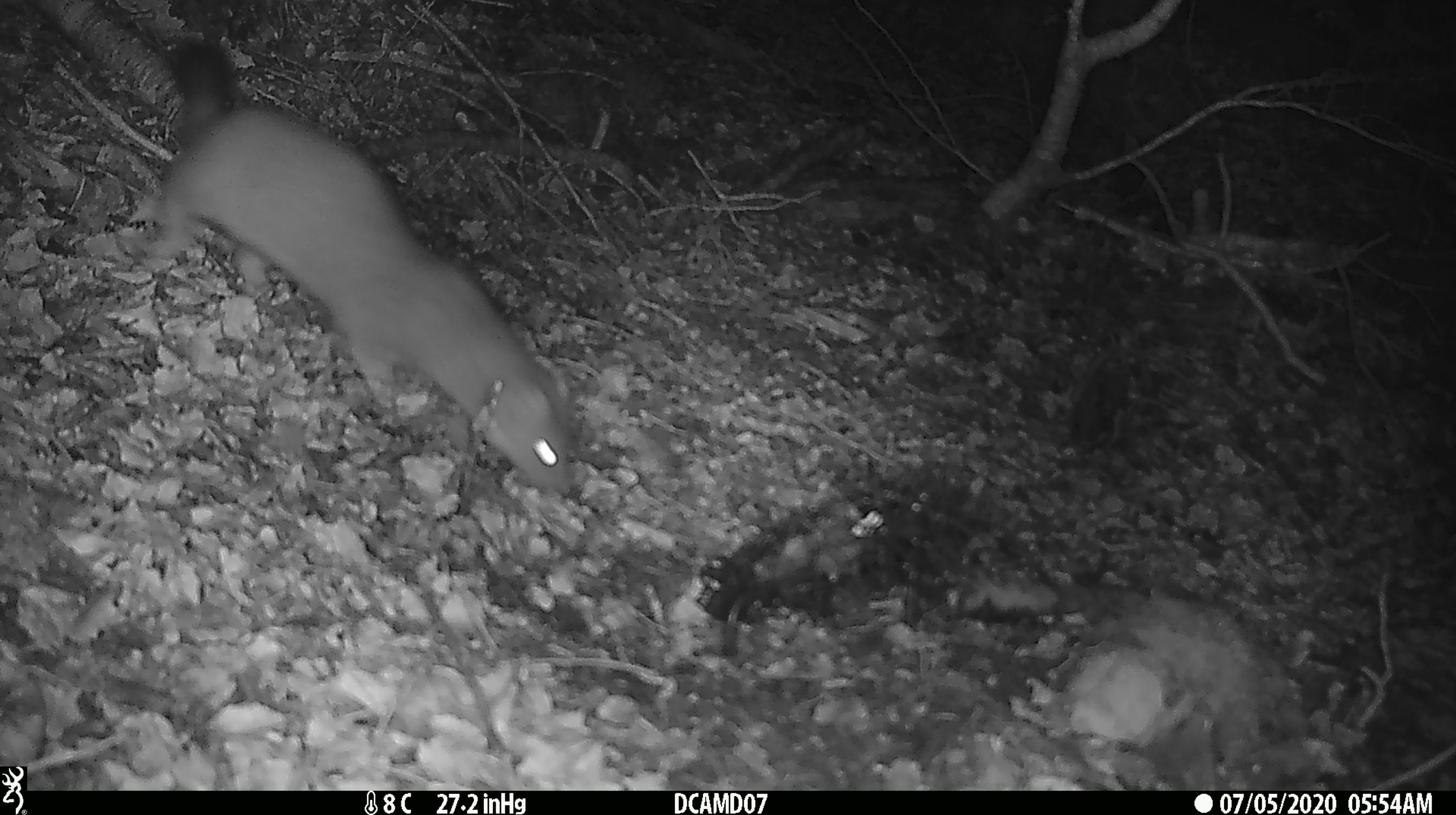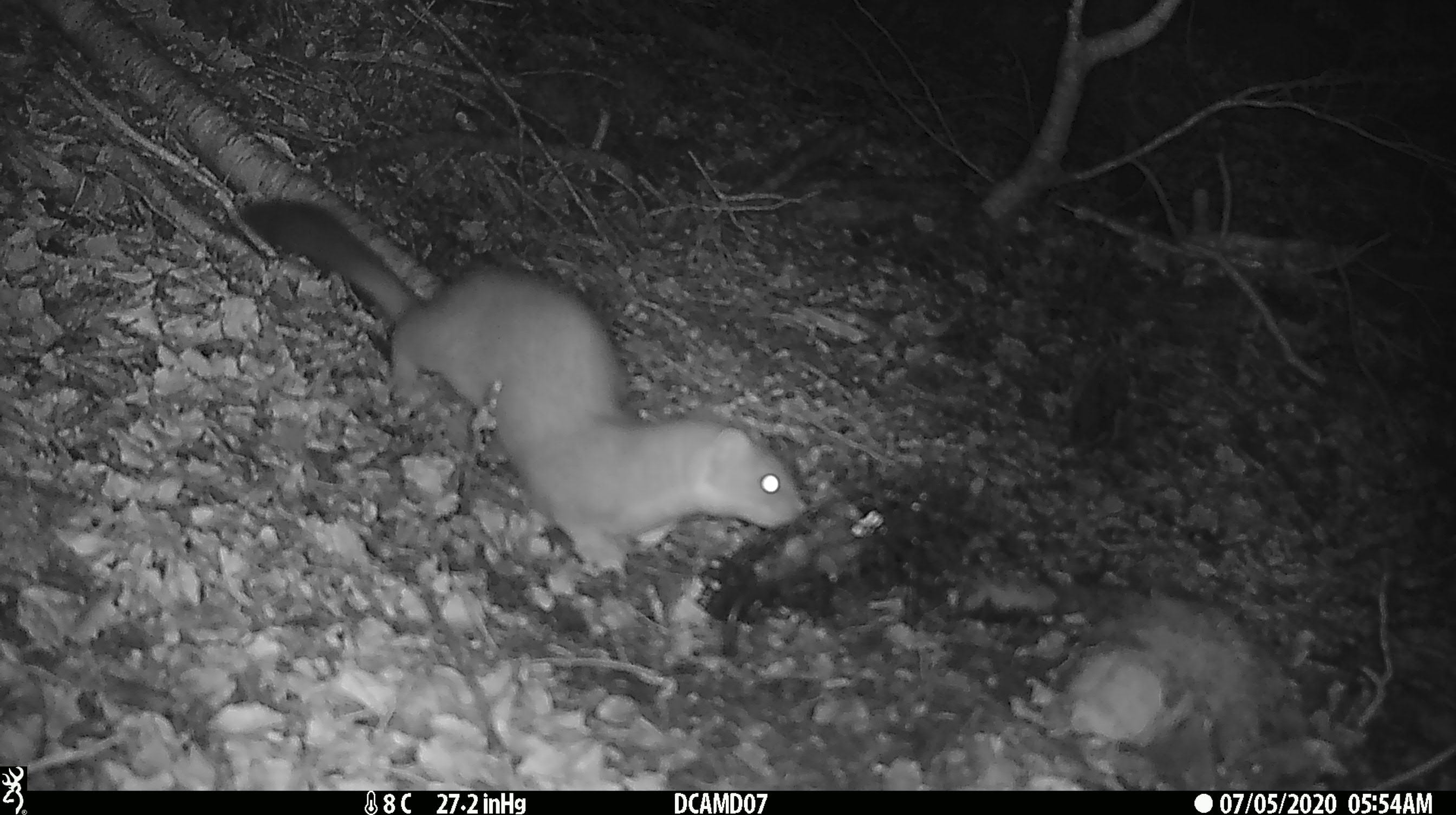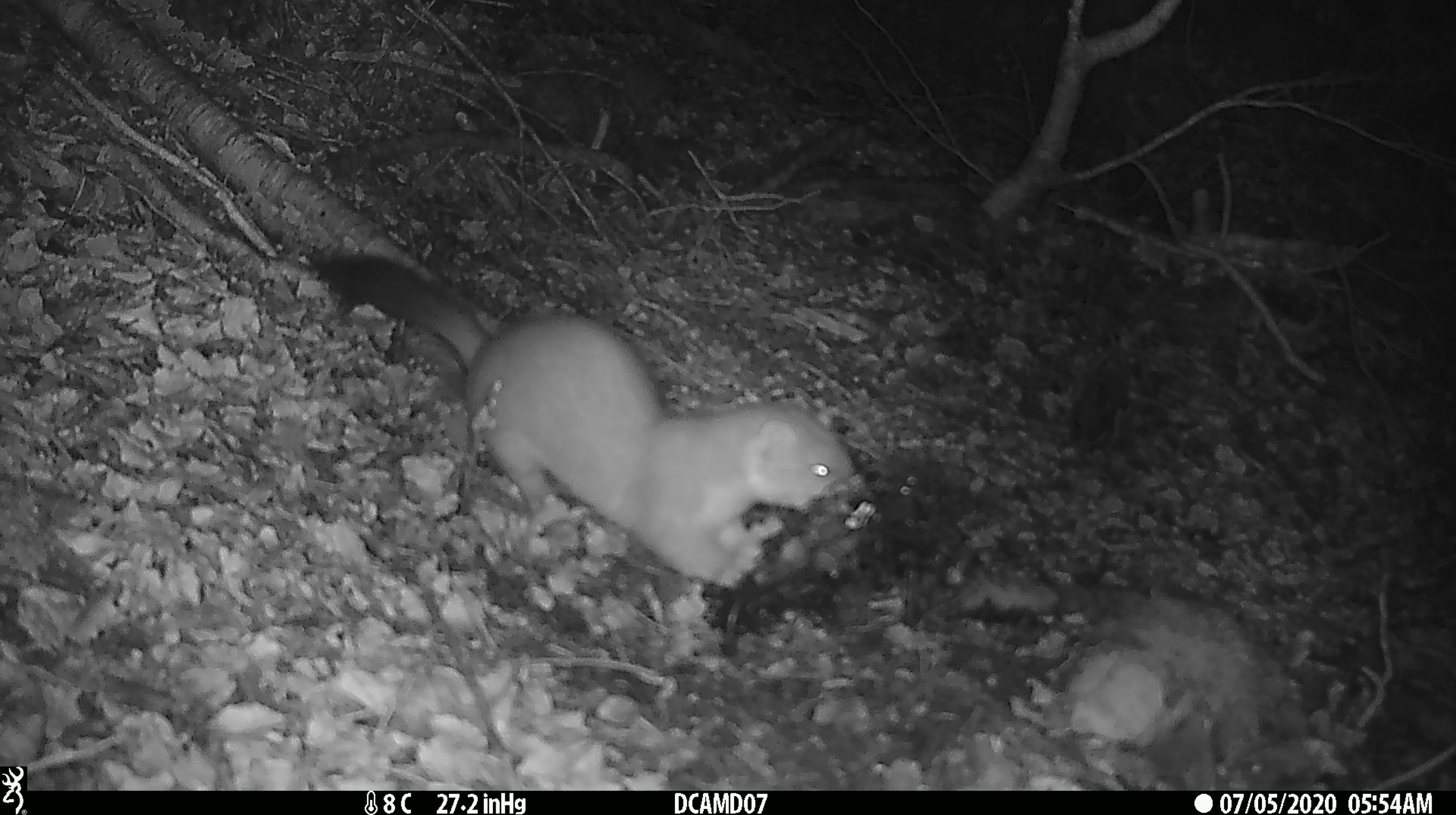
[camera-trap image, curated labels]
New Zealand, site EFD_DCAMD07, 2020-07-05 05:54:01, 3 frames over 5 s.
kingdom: Animalia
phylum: Chordata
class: Mammalia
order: Carnivora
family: Mustelidae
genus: Mustela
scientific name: Mustela erminea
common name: stoat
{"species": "stoat (Mustela erminea)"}